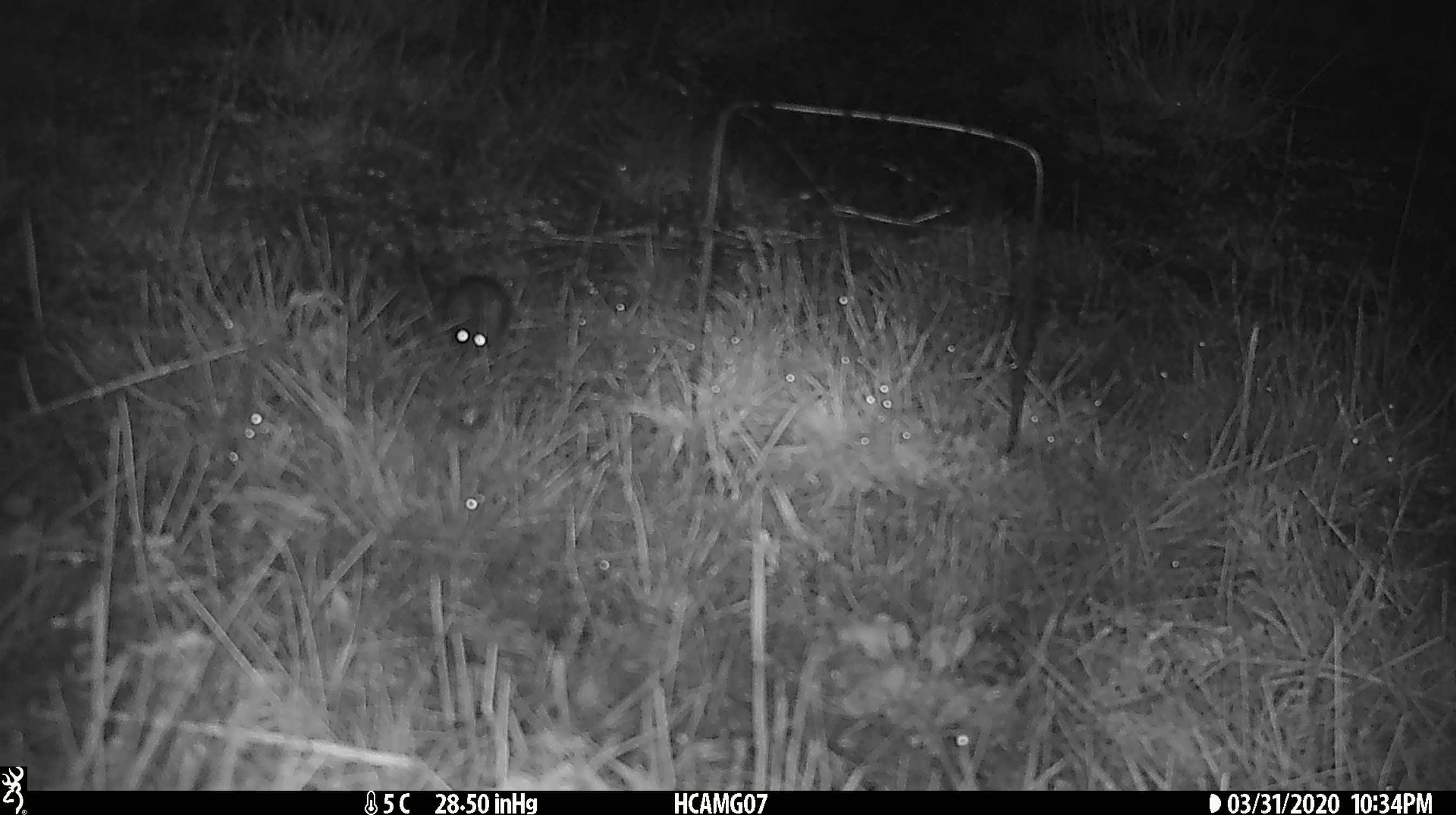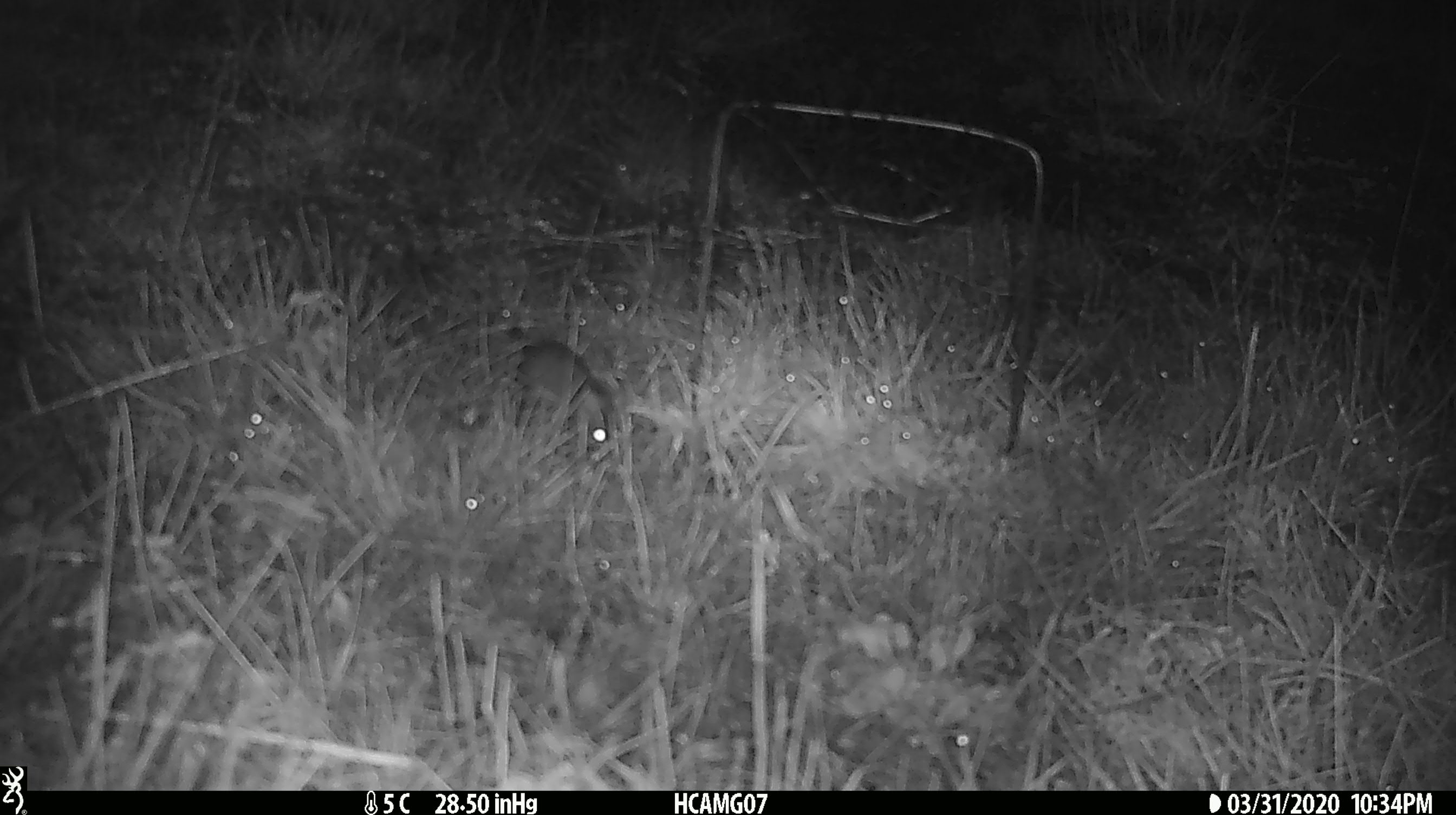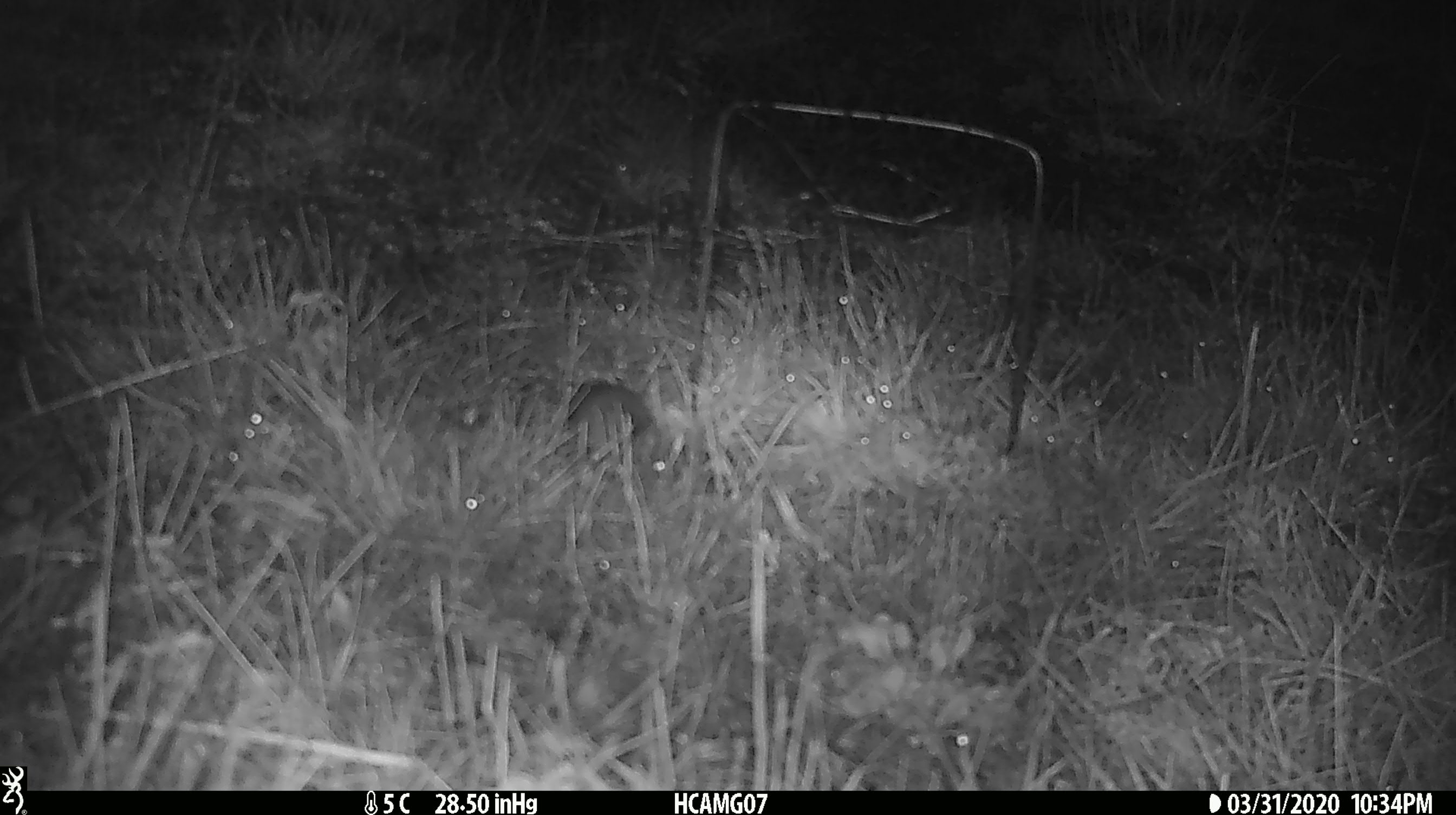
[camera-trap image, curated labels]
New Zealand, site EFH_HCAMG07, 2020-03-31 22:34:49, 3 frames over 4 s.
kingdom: Animalia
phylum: Chordata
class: Mammalia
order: Rodentia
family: Muridae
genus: Mus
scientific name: Mus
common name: mouse